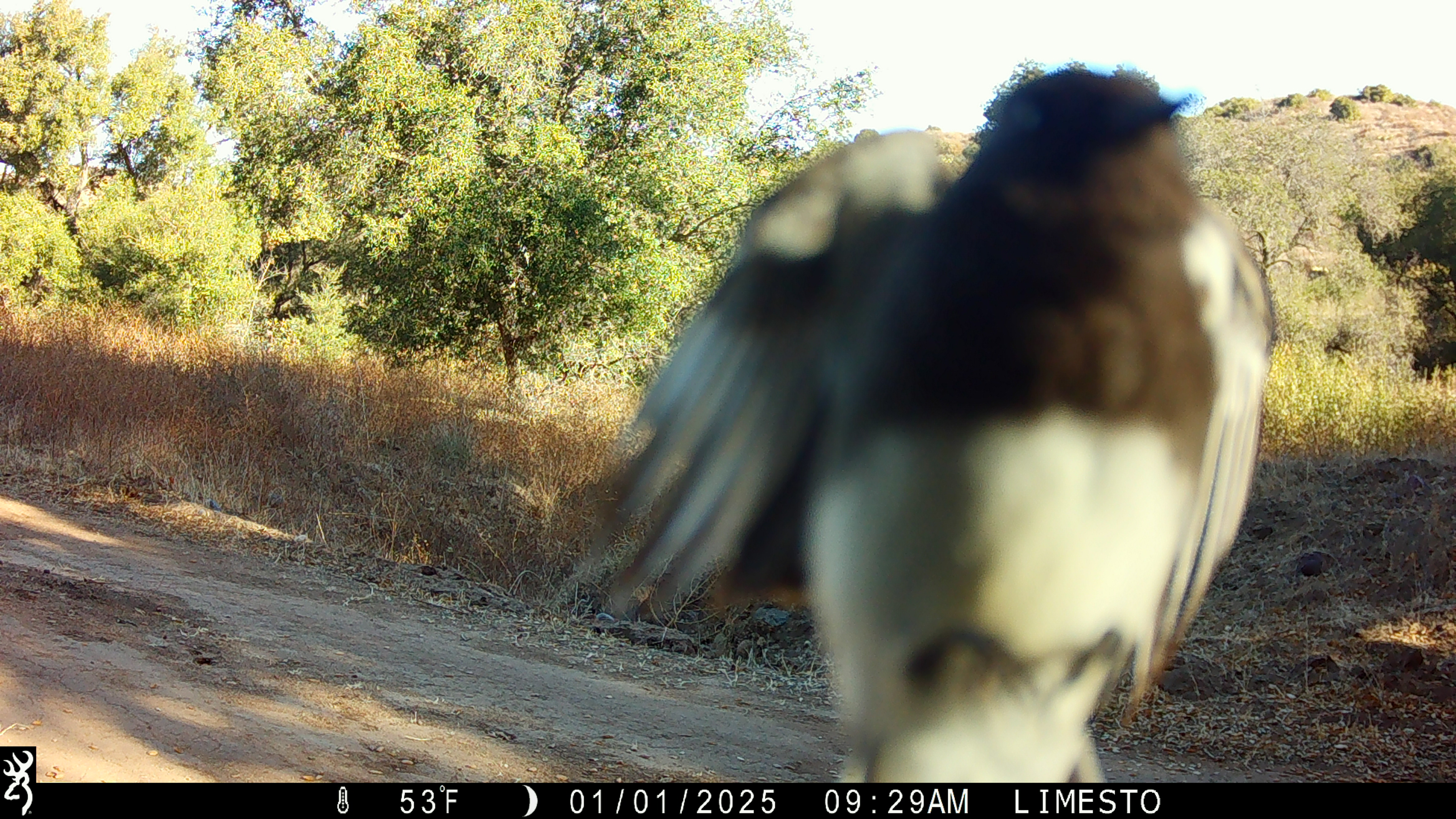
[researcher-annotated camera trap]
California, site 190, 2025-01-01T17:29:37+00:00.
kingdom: Animalia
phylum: Chordata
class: Aves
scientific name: Aves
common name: bird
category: unknown bird